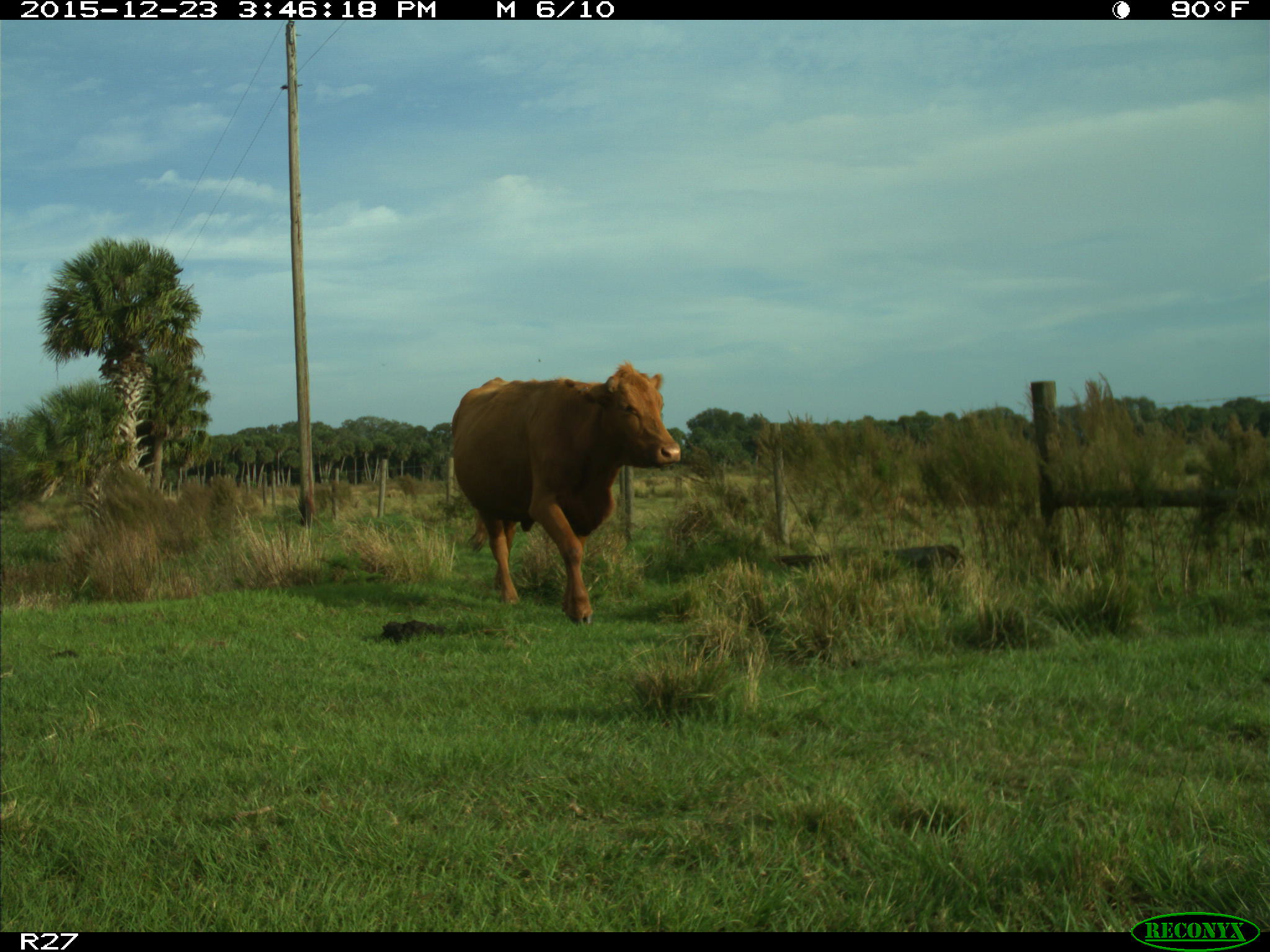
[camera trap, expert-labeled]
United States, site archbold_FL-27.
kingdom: Animalia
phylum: Chordata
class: Mammalia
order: Artiodactyla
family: Bovidae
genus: Bos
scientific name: Bos taurus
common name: domestic cow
Bos taurus (domestic cow).